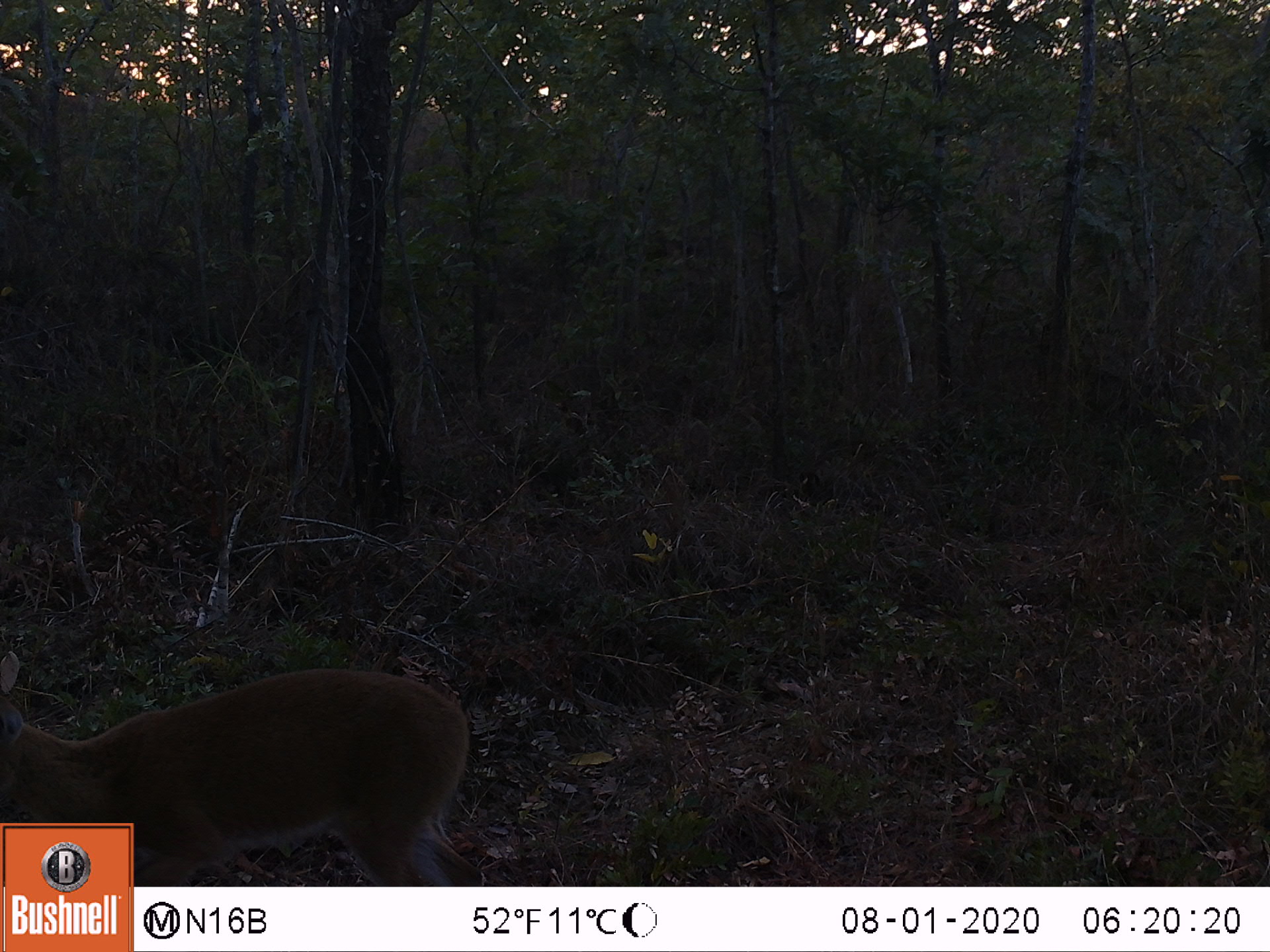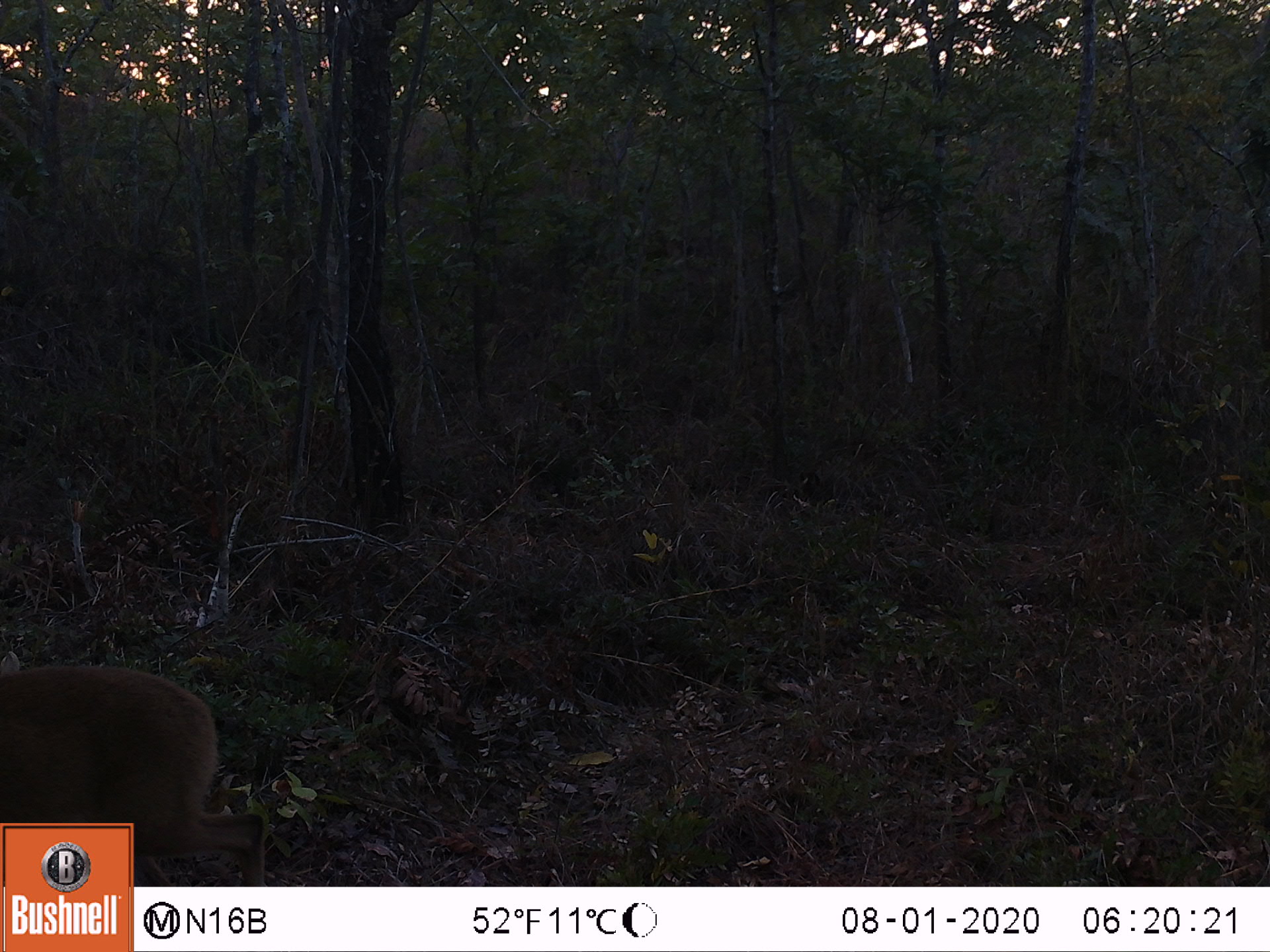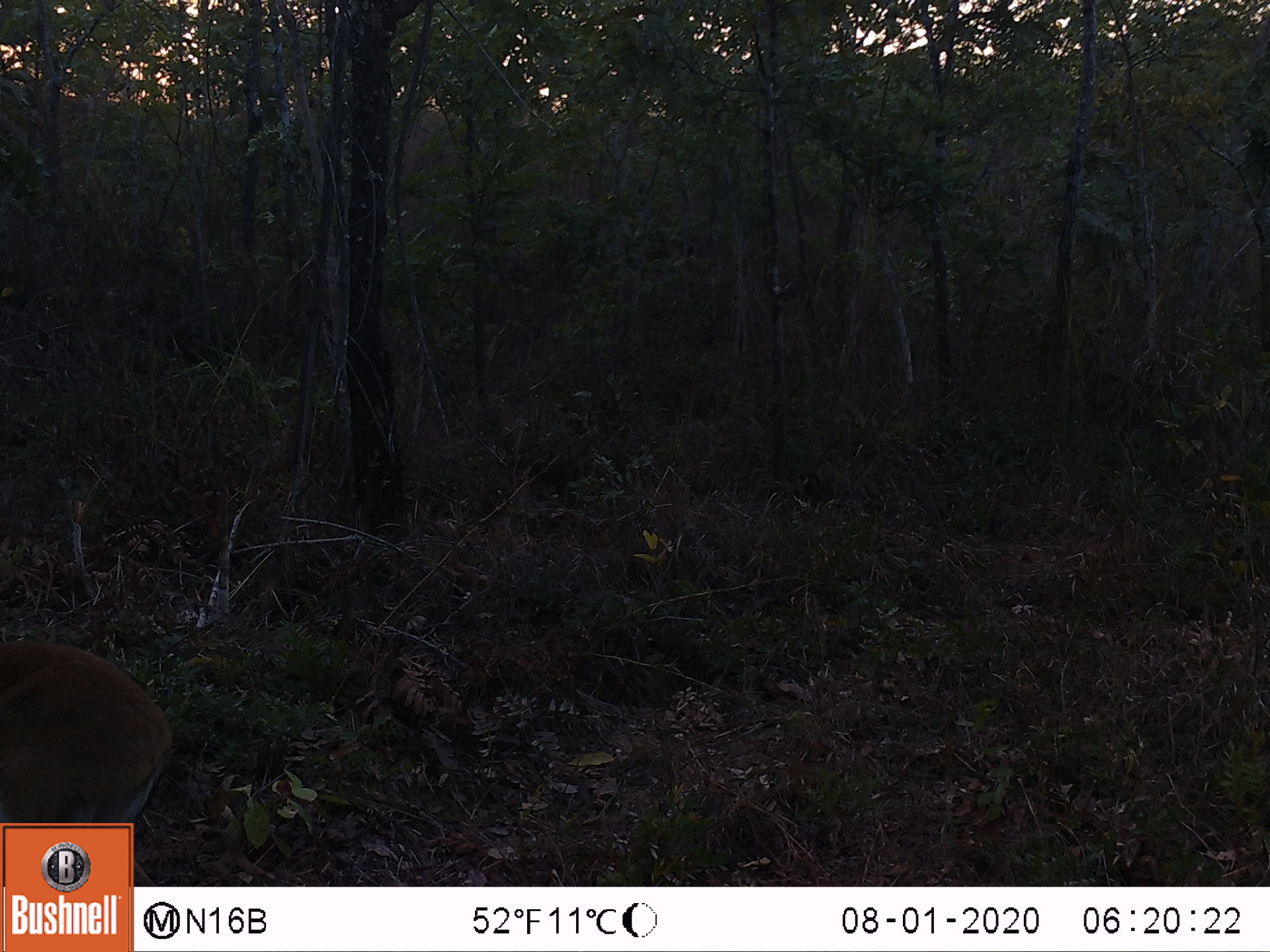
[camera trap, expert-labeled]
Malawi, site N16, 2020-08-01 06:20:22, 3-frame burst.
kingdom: Animalia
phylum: Chordata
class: Mammalia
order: Artiodactyla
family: Bovidae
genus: Sylvicapra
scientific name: Sylvicapra grimmia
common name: common duiker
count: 1